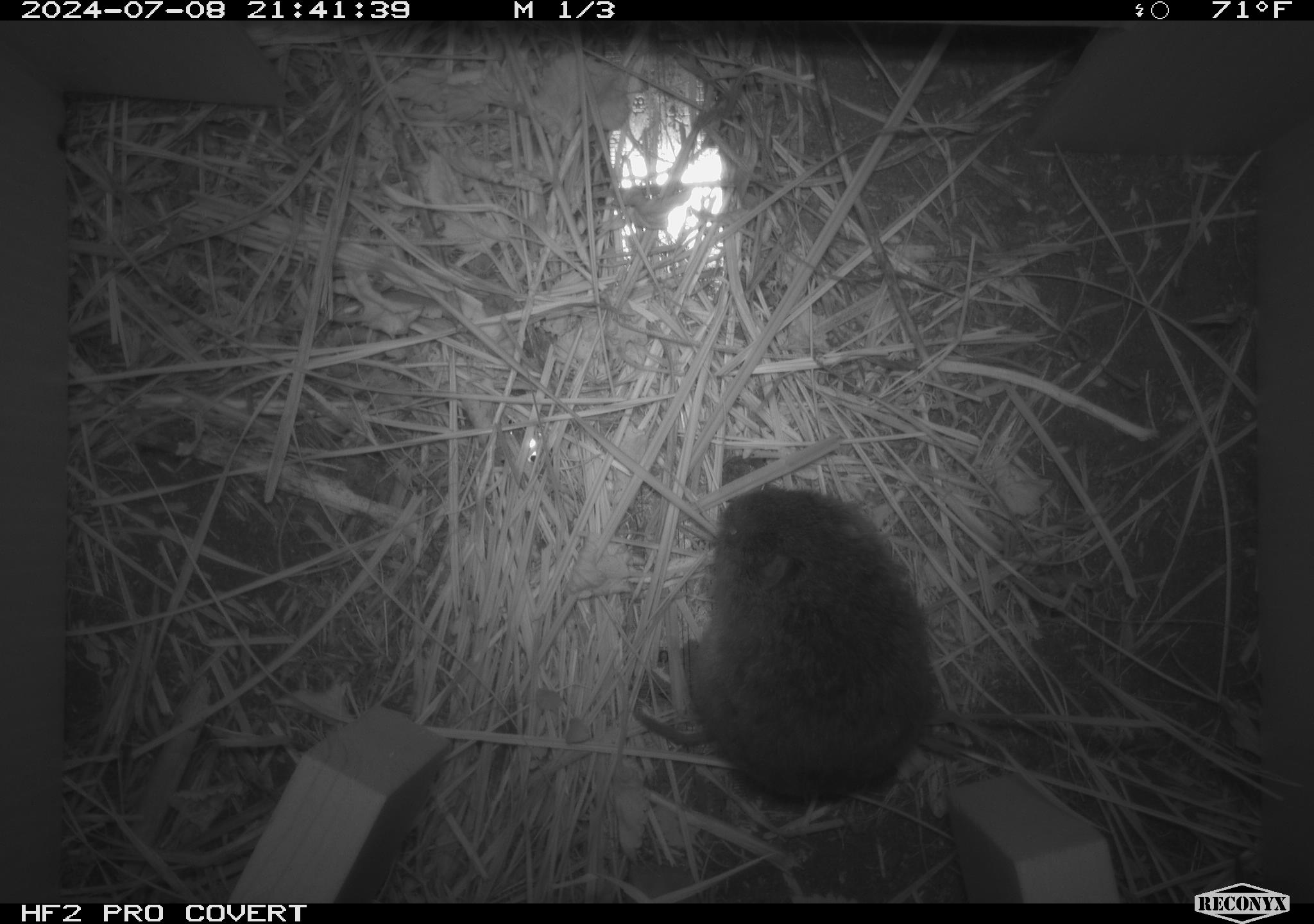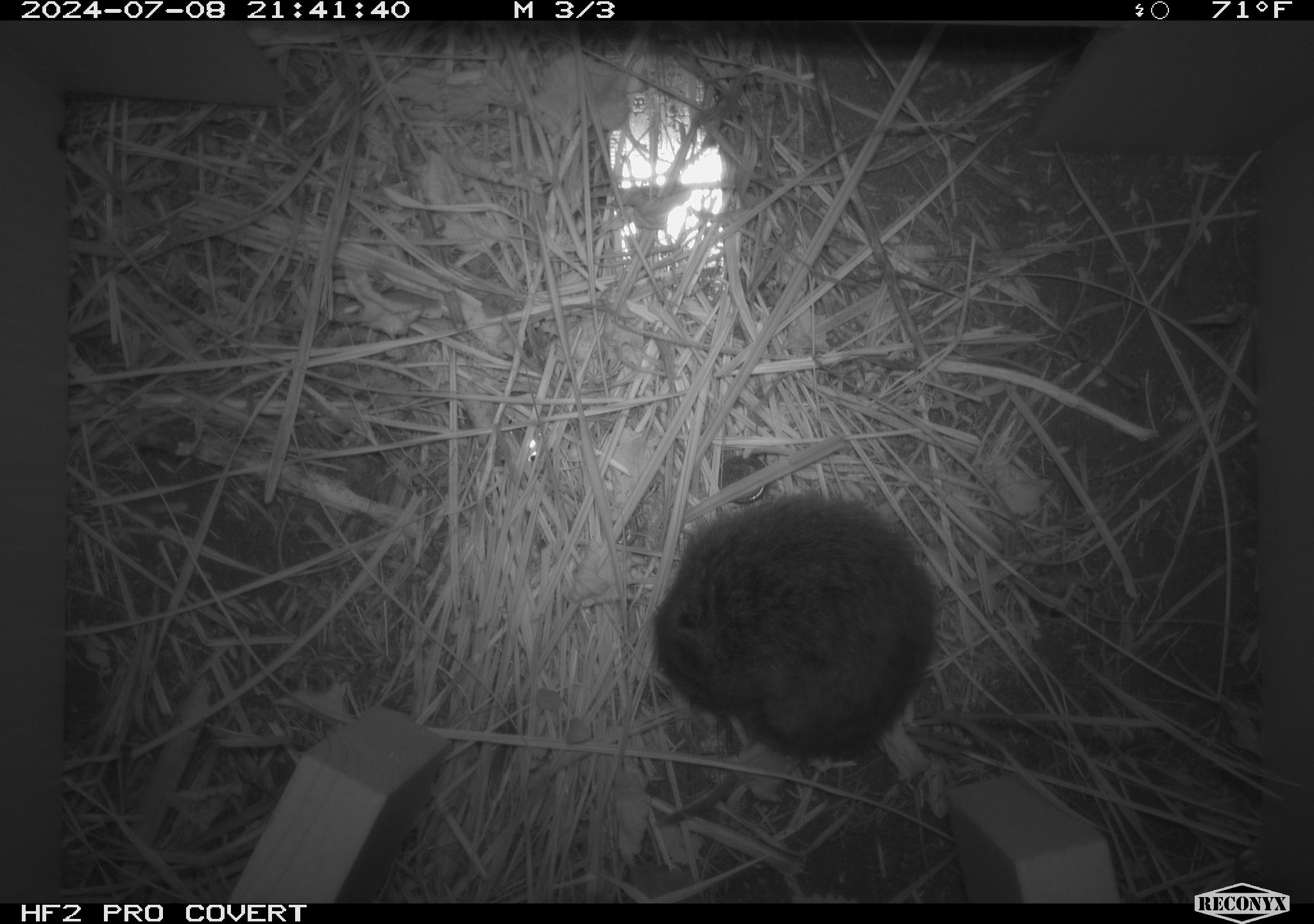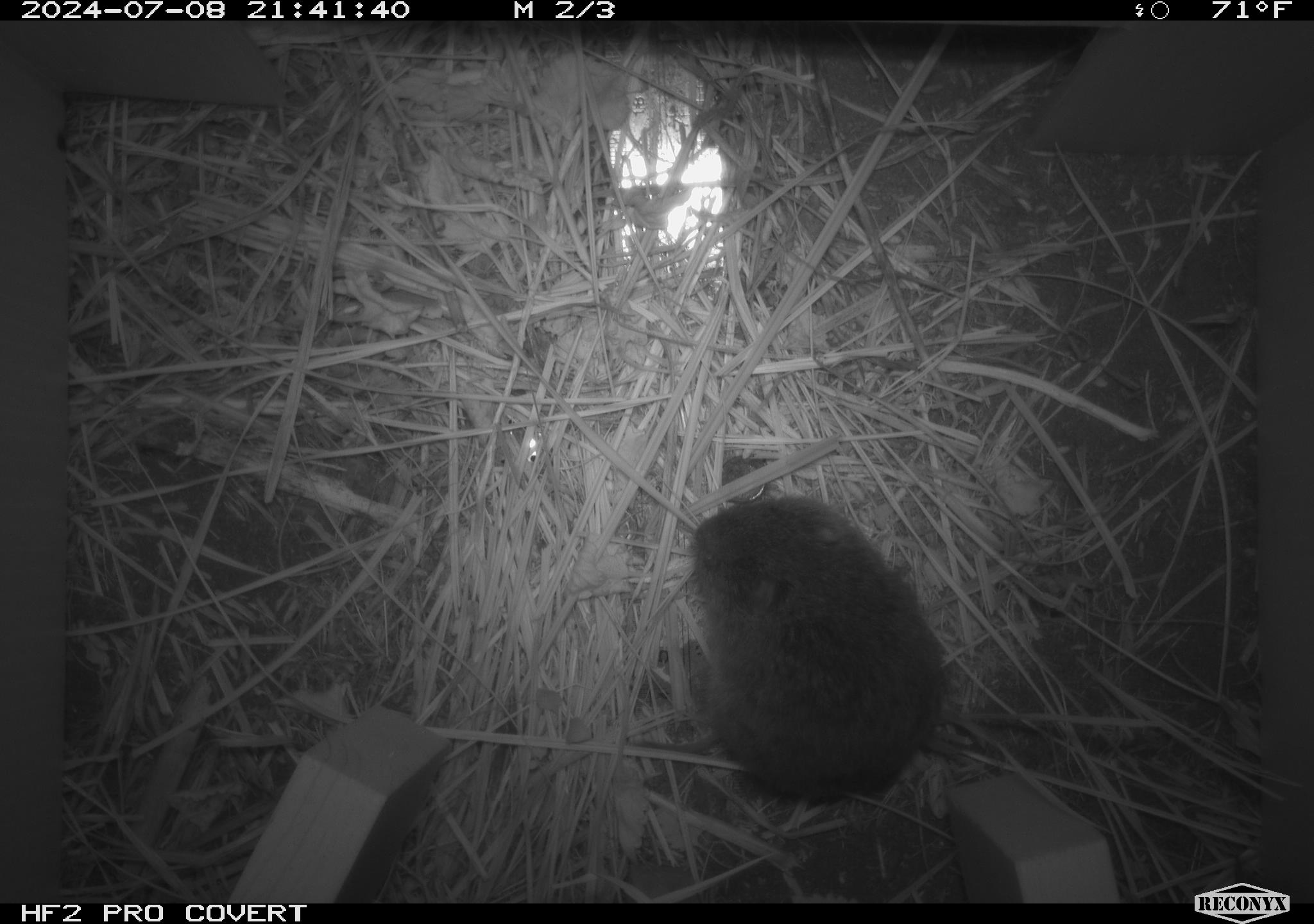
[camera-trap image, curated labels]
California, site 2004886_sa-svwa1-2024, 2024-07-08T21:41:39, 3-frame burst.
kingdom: Animalia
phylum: Chordata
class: Mammalia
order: Rodentia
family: Cricetidae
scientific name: Arvicolinae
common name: voles, lemmings, and muskrats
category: arvicolinae subfamily